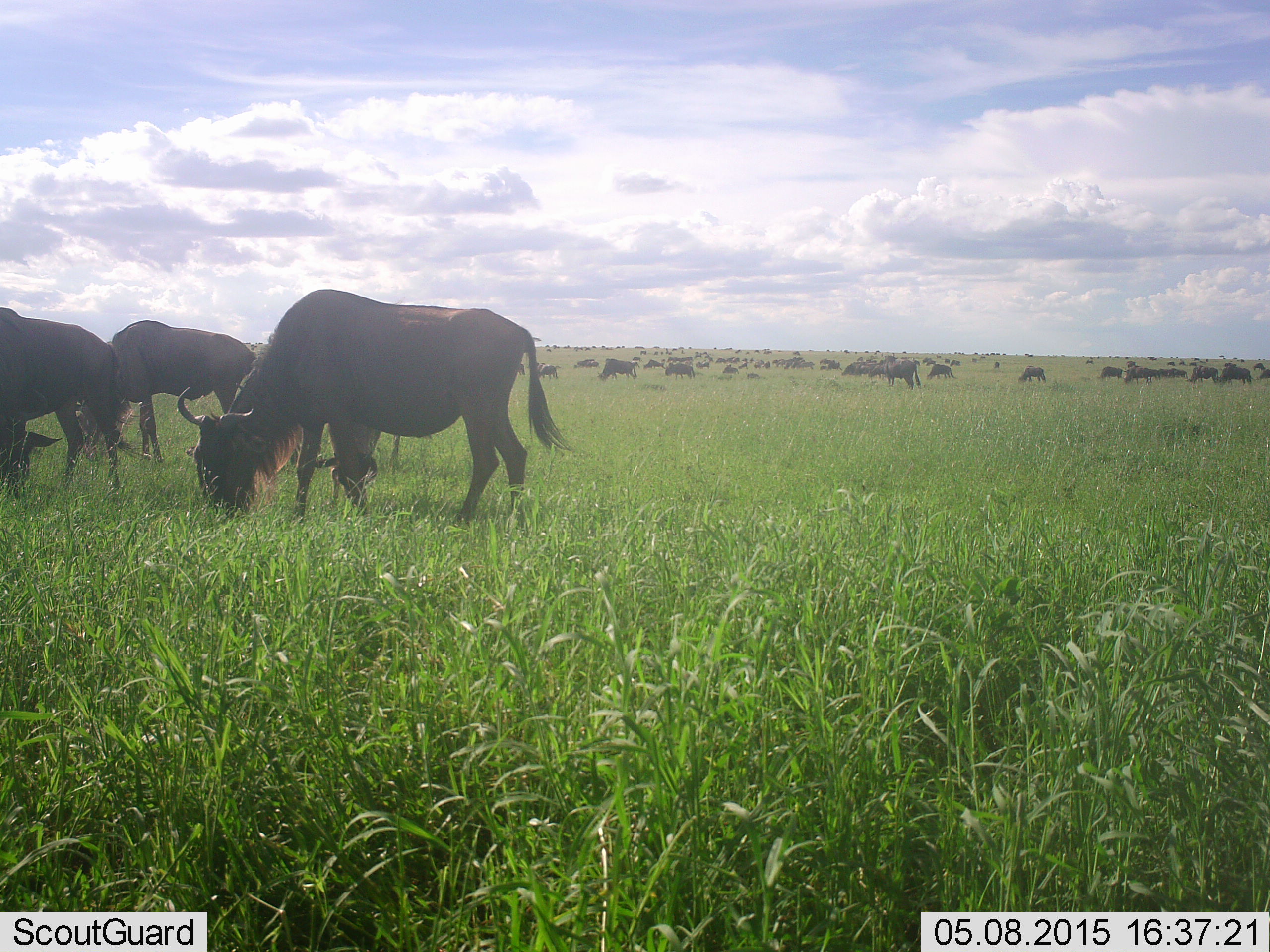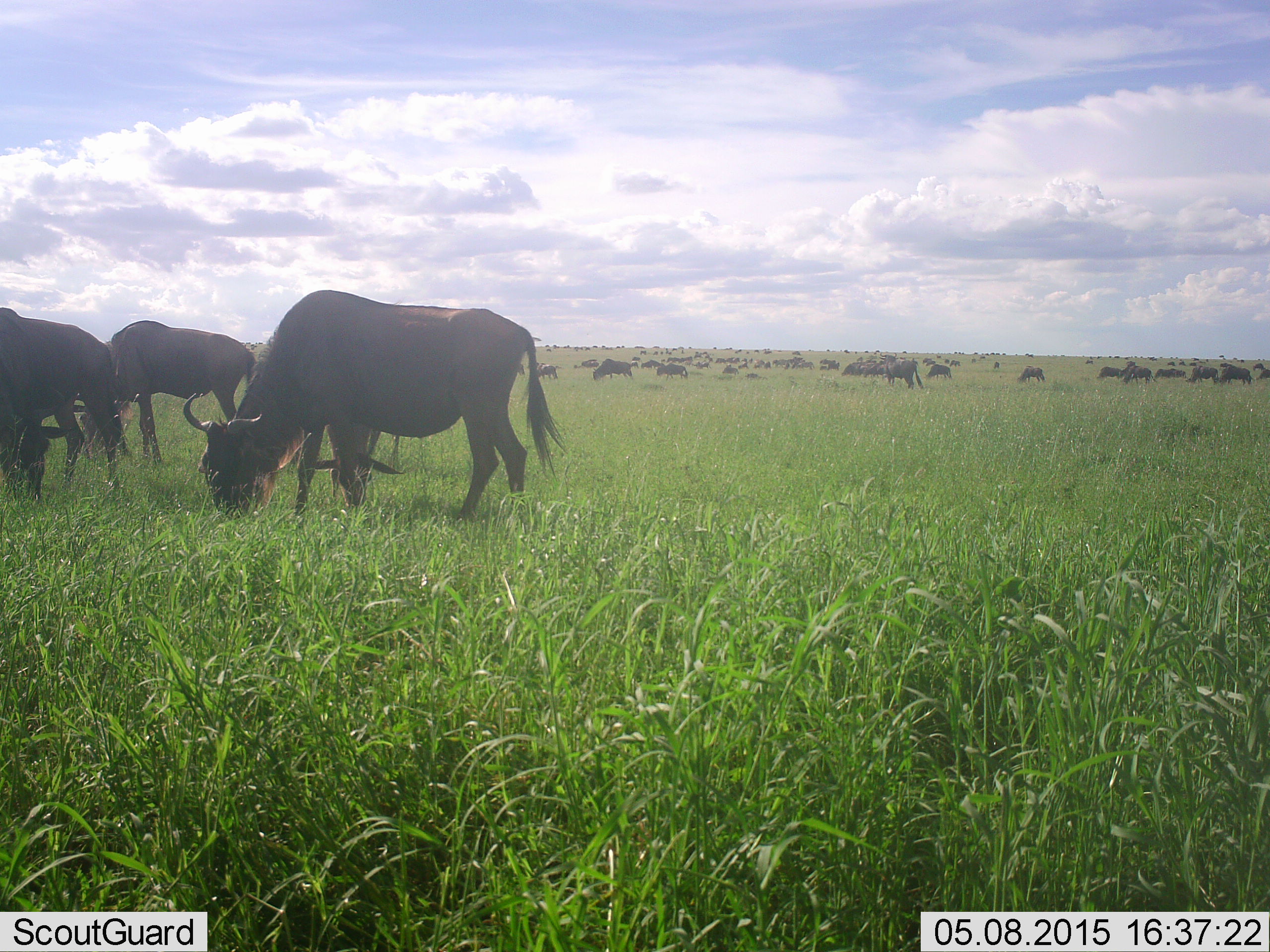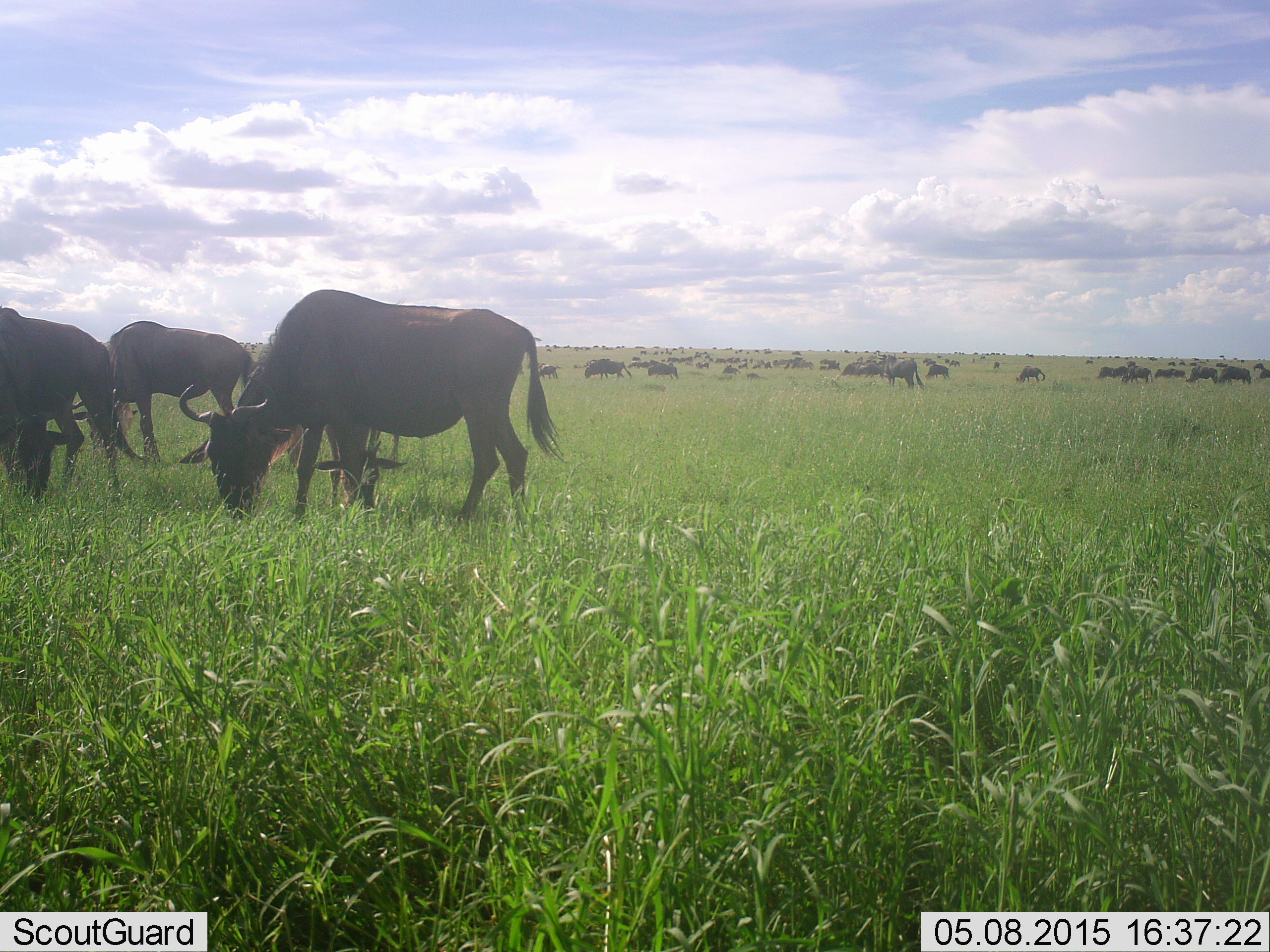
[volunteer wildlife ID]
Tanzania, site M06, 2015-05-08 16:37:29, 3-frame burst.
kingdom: Animalia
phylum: Chordata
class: Mammalia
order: Artiodactyla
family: Bovidae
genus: Connochaetes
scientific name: Connochaetes taurinus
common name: blue wildebeest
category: wildebeest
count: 51+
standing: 70%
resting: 40%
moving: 60%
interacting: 0%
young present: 10%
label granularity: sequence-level